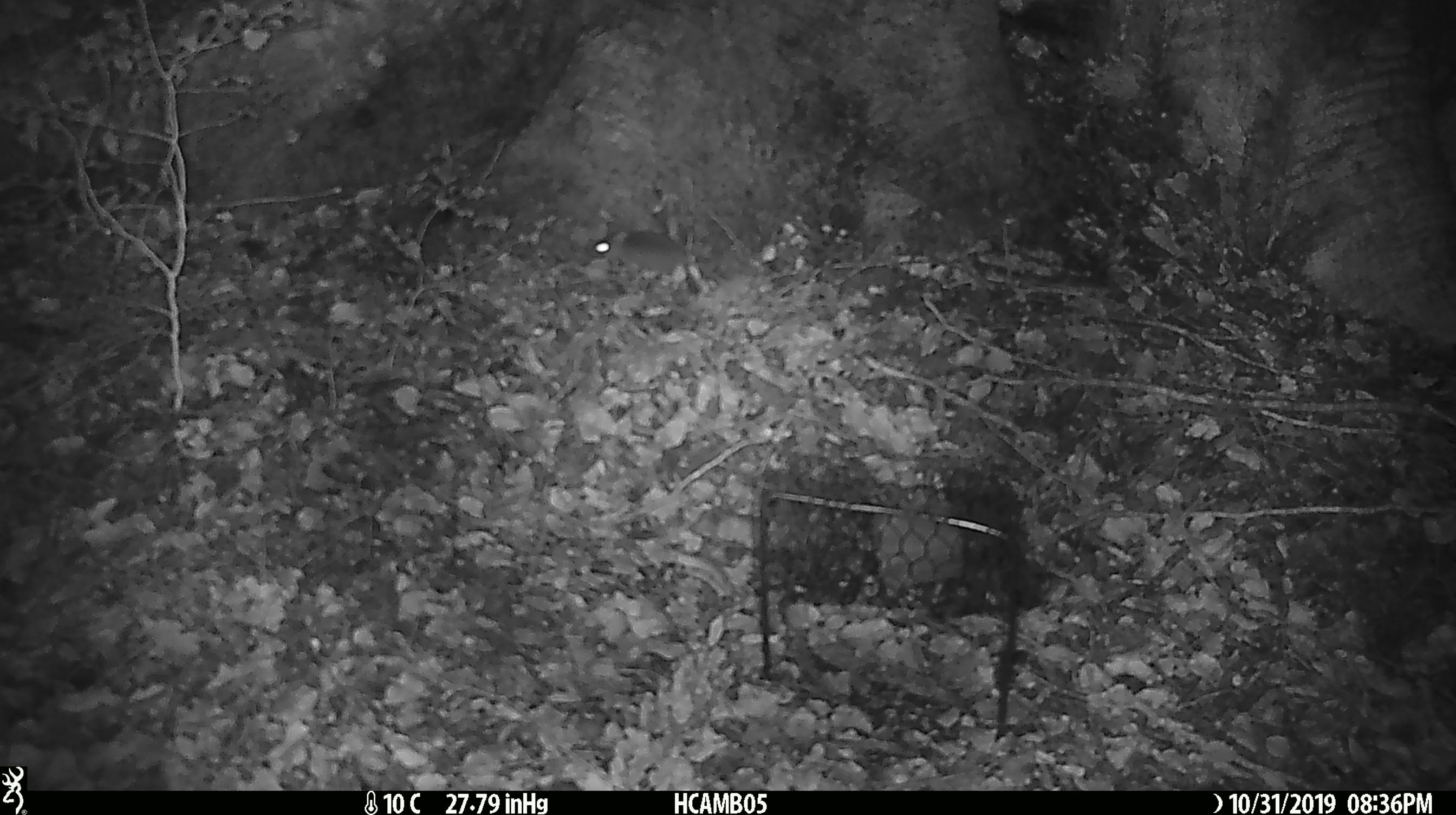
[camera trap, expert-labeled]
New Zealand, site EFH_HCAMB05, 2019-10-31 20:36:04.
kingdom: Animalia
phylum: Chordata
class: Mammalia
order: Rodentia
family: Muridae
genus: Mus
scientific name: Mus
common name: mouse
Mouse (Mus).